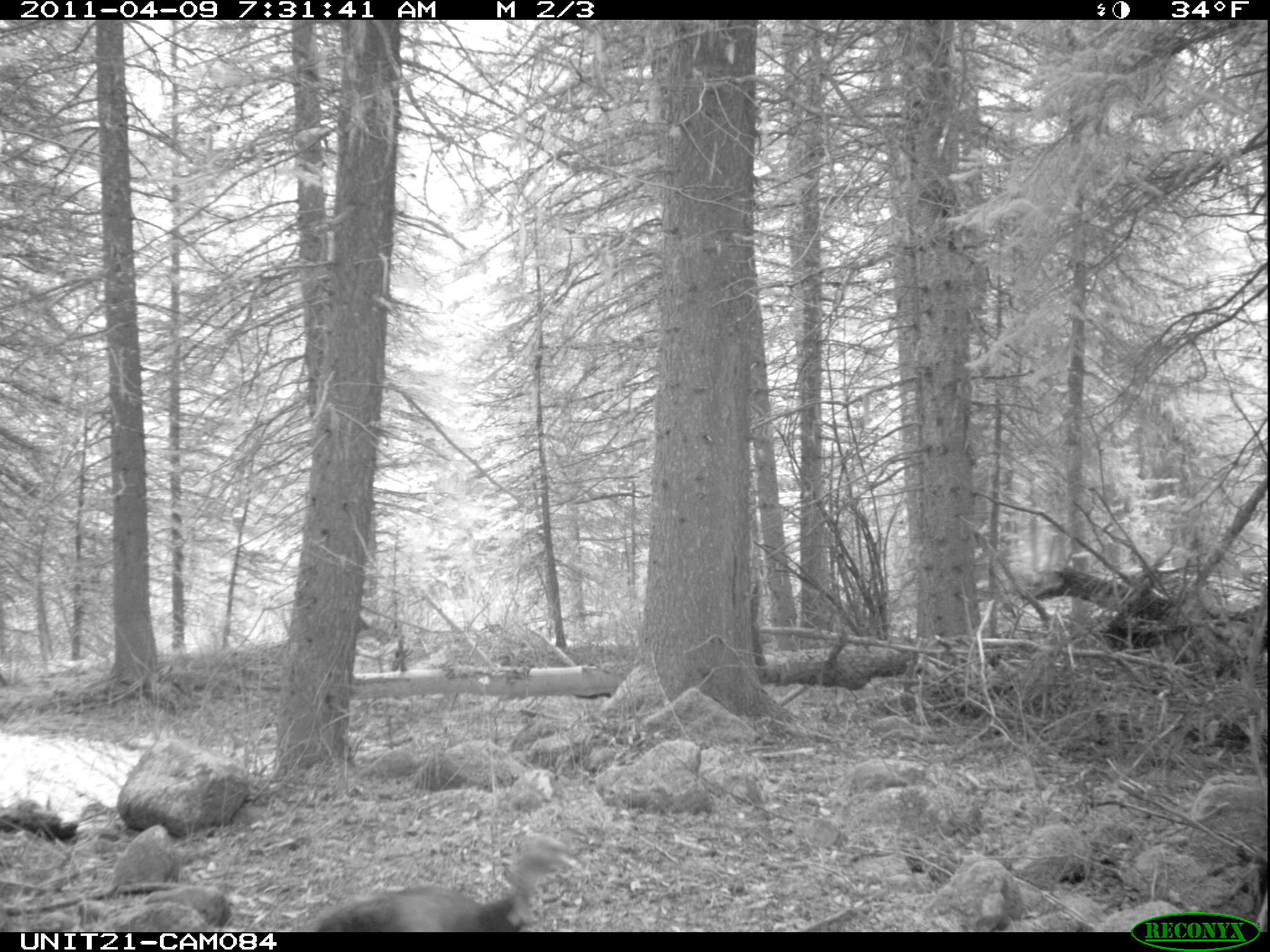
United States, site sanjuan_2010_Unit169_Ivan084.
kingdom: Animalia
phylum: Chordata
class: Aves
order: Galliformes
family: Phasianidae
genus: Meleagris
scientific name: Meleagris gallopavo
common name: wild turkey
Meleagris gallopavo (wild turkey).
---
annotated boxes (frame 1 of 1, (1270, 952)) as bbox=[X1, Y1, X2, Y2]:
animal: bbox=[308, 832, 584, 932]